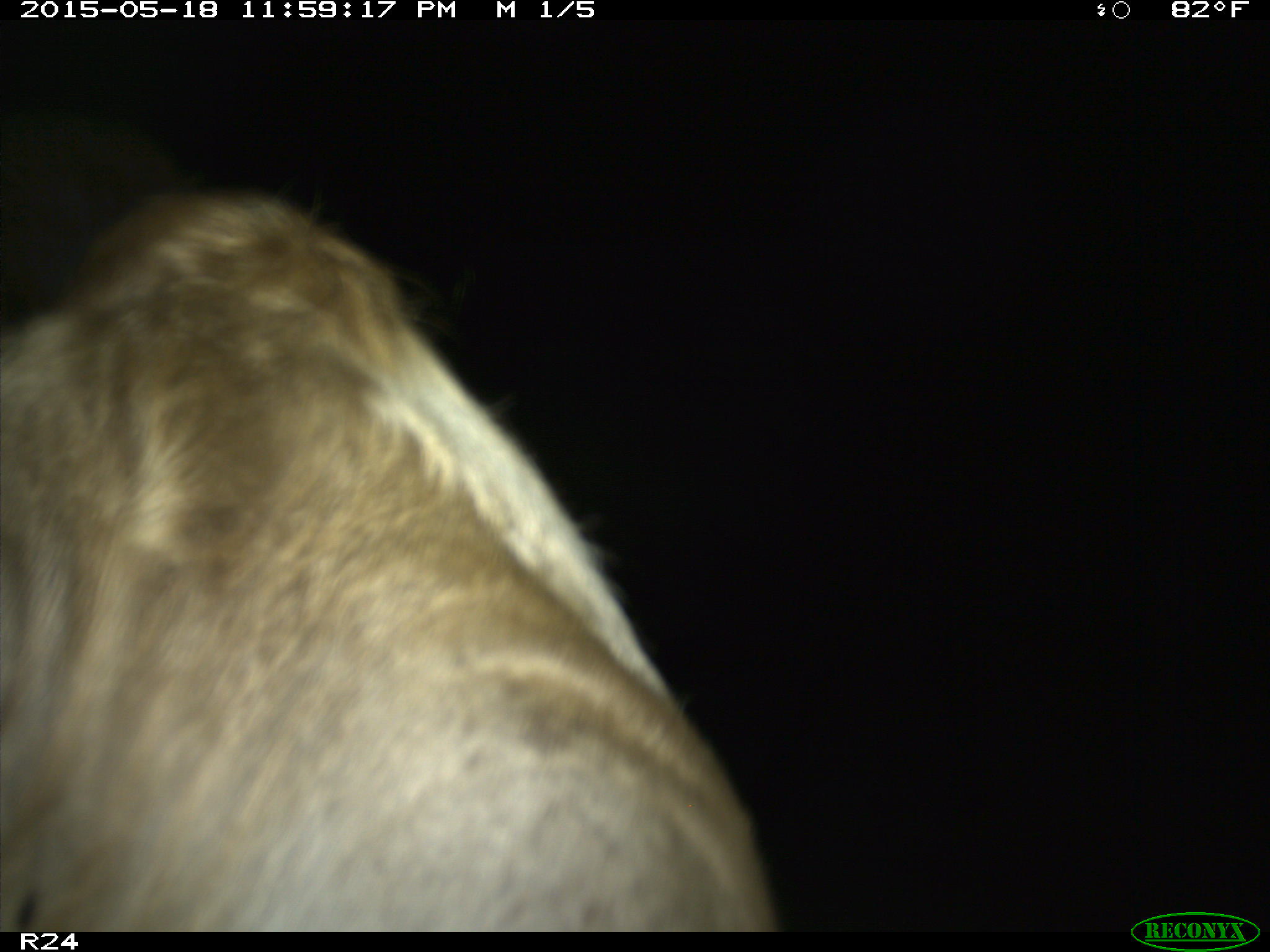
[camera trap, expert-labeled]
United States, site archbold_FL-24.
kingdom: Animalia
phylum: Chordata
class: Mammalia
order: Artiodactyla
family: Bovidae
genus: Bos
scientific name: Bos taurus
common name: domestic cow